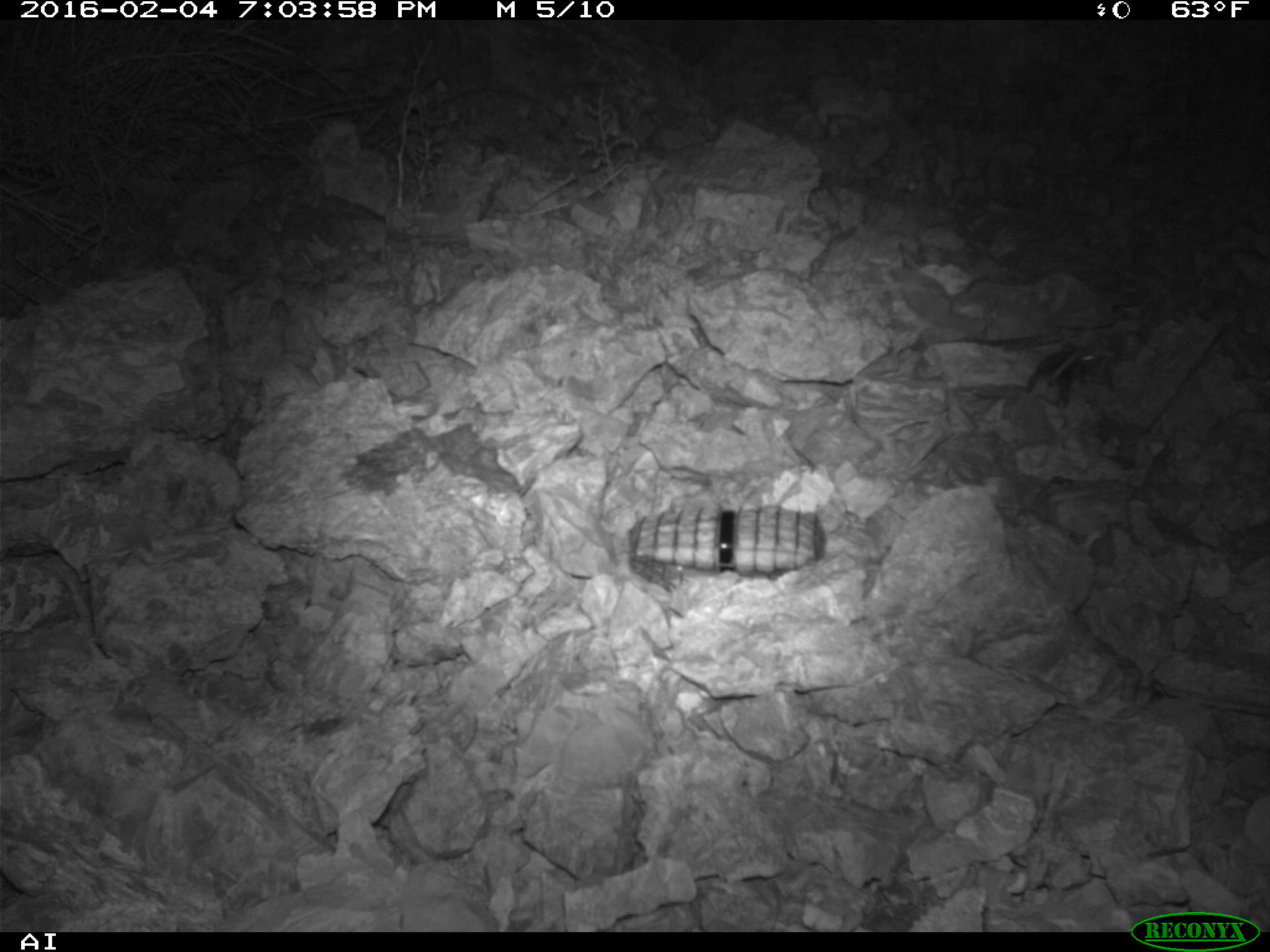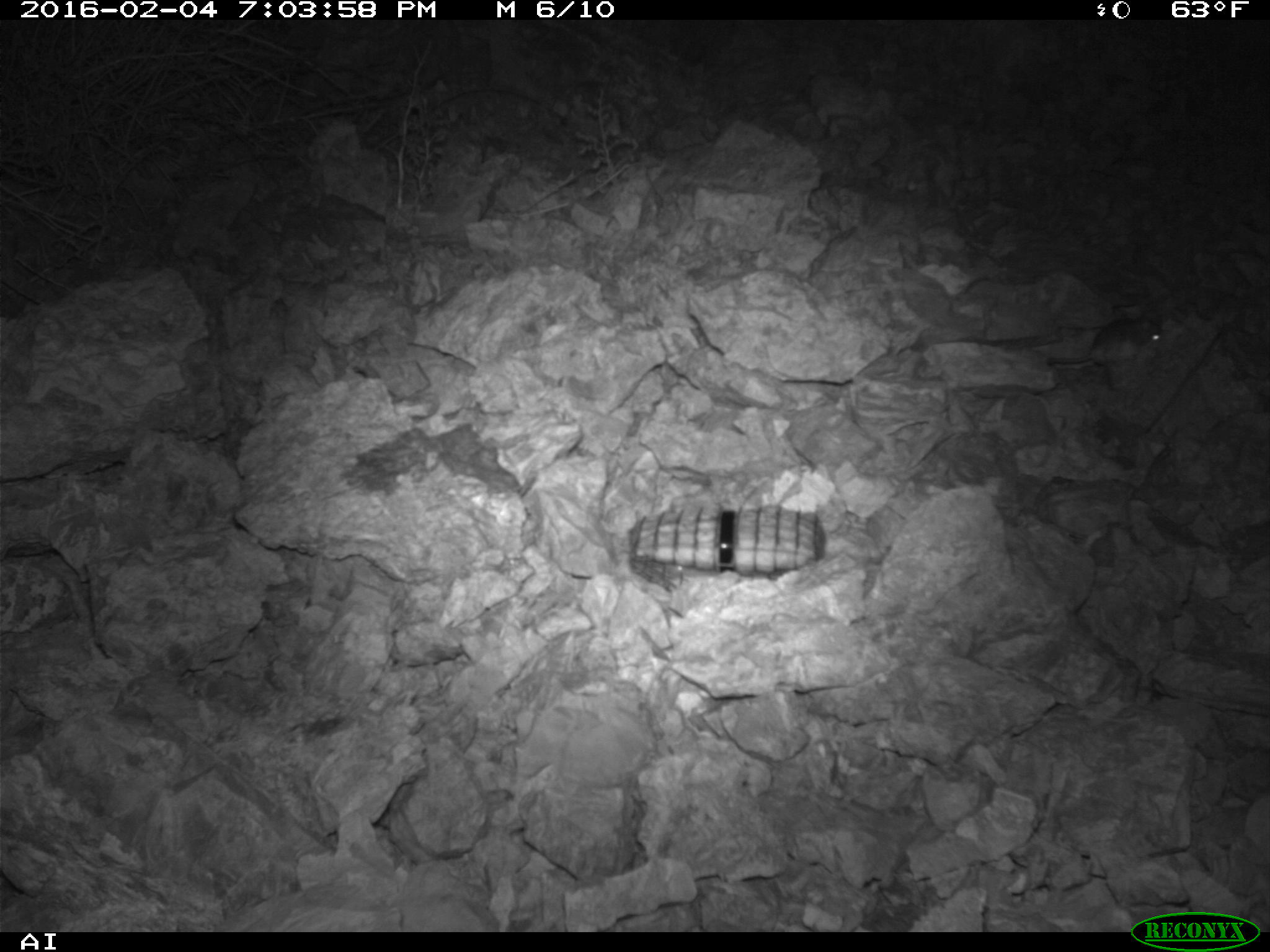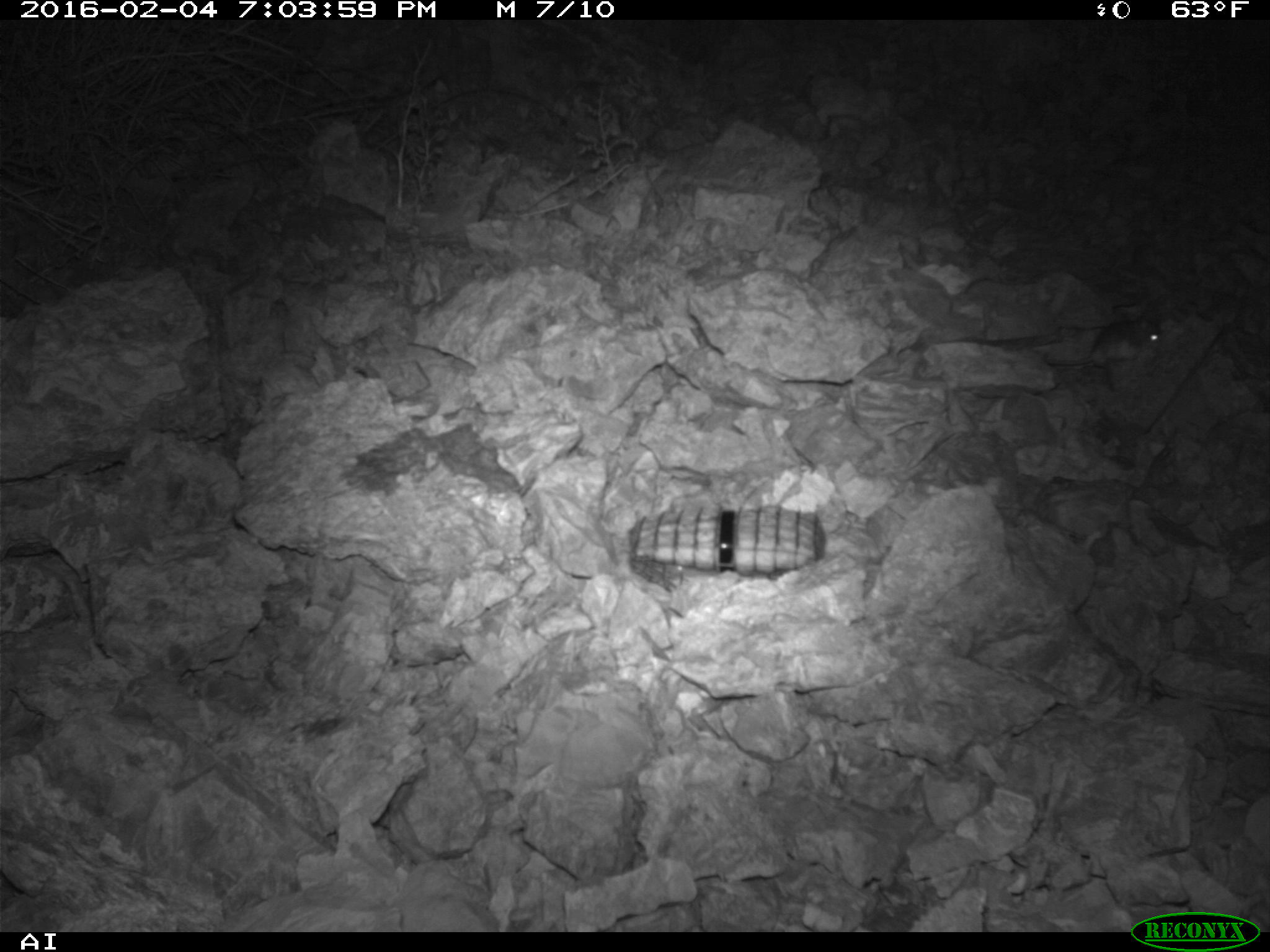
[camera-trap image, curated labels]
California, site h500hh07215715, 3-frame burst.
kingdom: Animalia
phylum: Chordata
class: Mammalia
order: Rodentia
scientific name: Rodentia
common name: rodent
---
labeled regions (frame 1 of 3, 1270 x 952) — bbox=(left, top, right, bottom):
rodent: bbox=(1025, 338, 1093, 404)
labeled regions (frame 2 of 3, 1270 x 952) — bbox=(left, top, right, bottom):
rodent: bbox=(1046, 313, 1163, 364)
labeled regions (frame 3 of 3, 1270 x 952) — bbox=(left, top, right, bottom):
rodent: bbox=(1042, 317, 1165, 391)